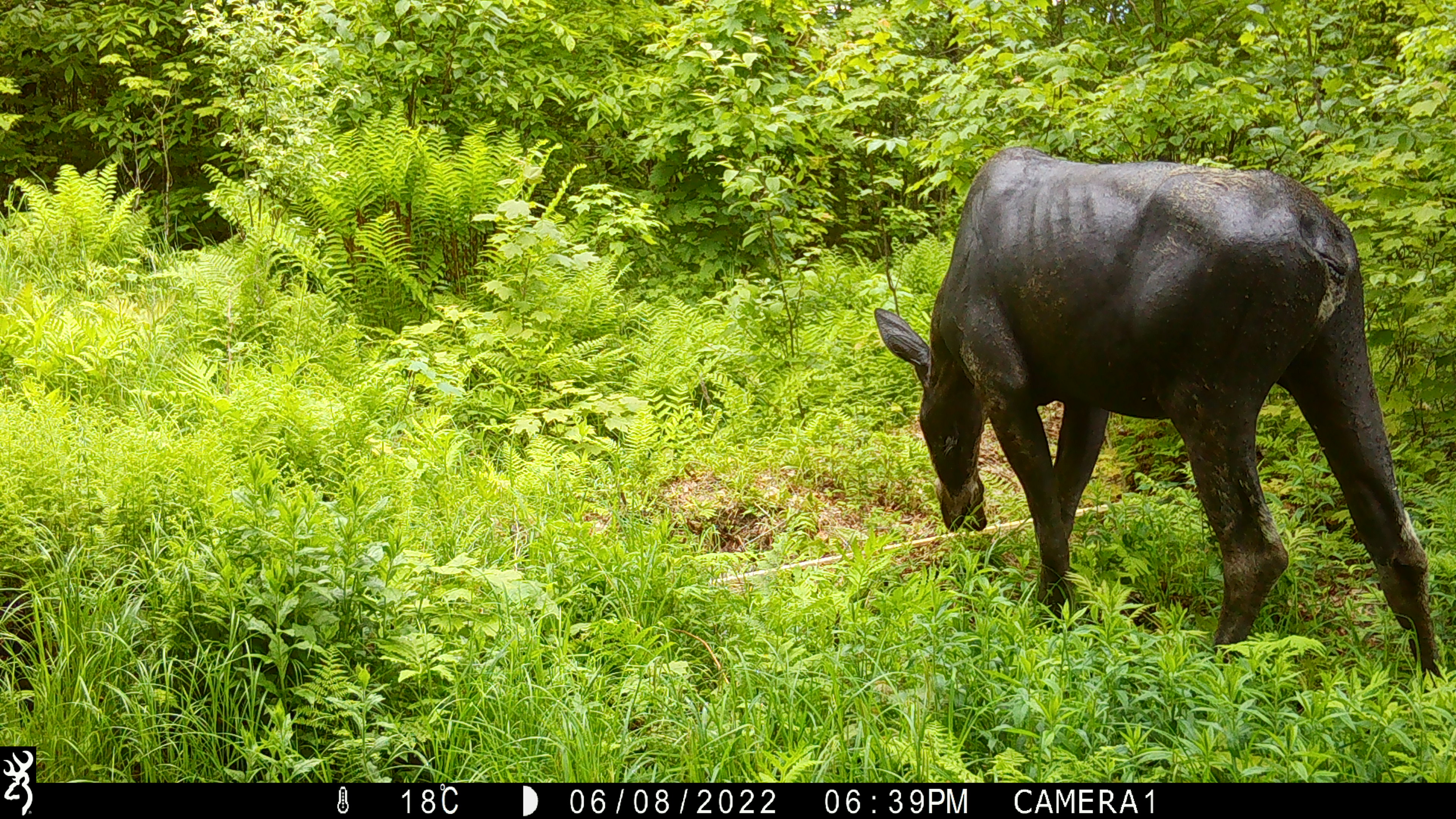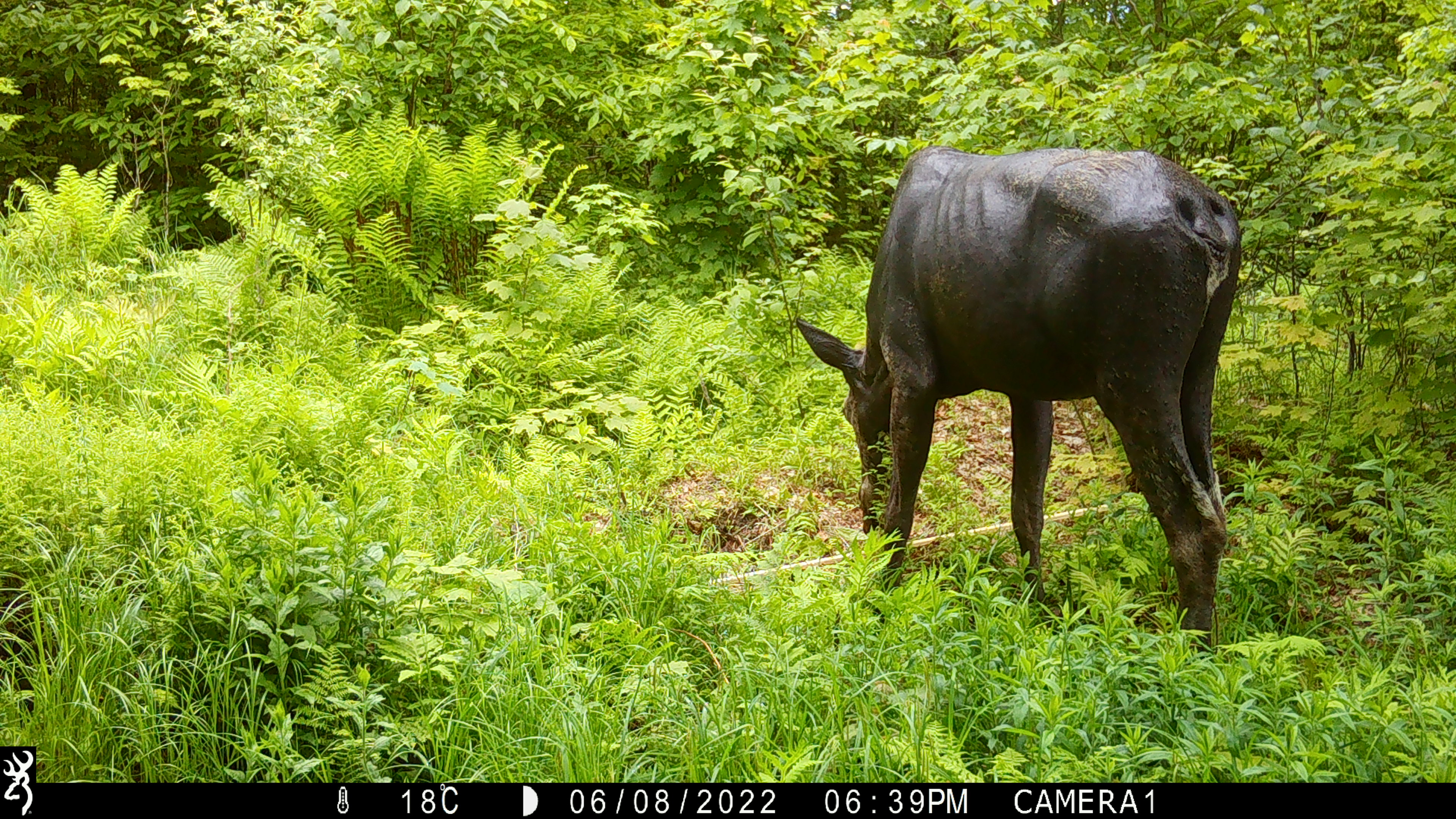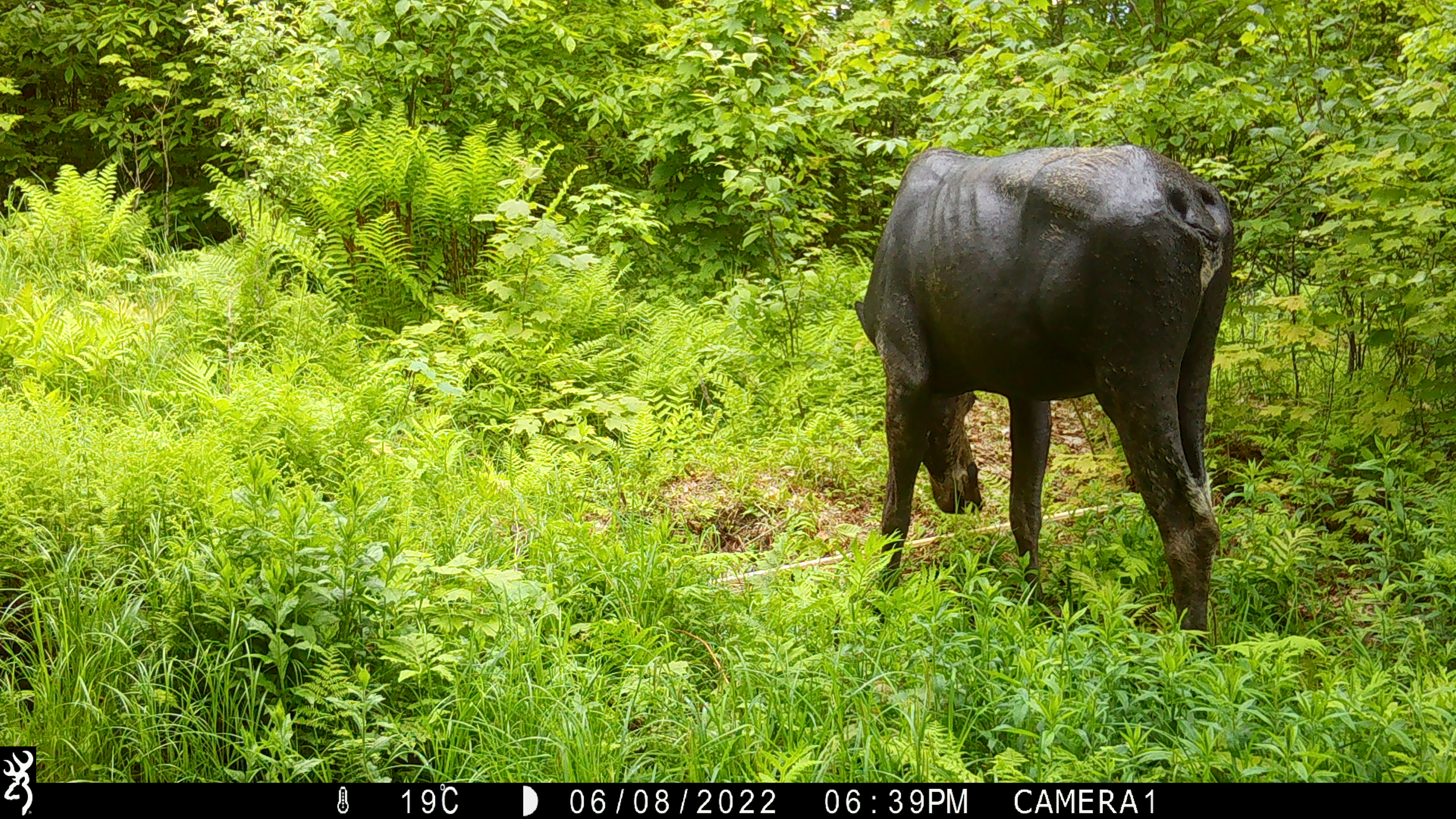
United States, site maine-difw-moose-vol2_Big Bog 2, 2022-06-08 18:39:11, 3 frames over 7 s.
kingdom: Animalia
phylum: Chordata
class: Mammalia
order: Artiodactyla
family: Cervidae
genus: Alces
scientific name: Alces alces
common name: moose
Moose (Alces alces).